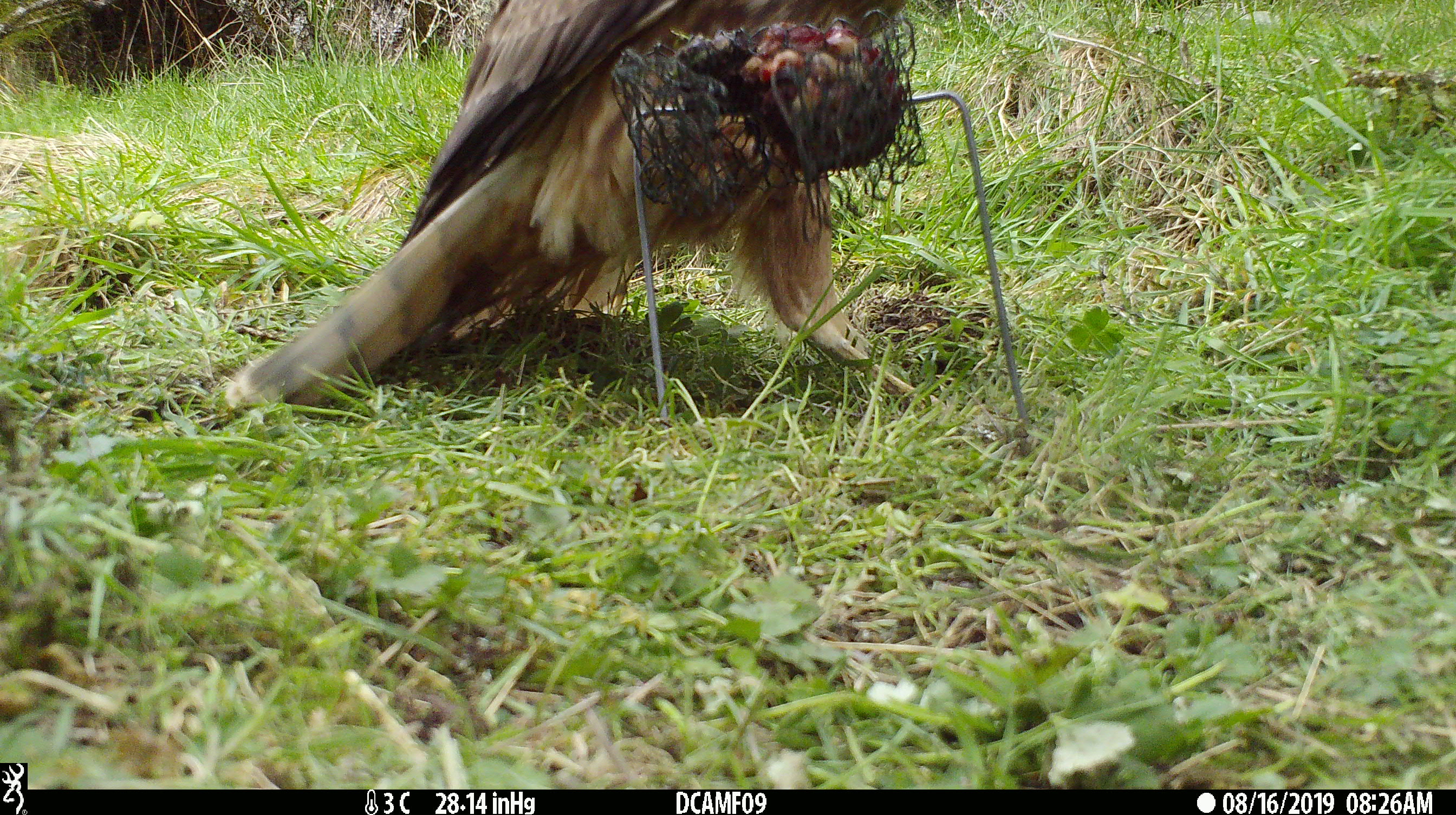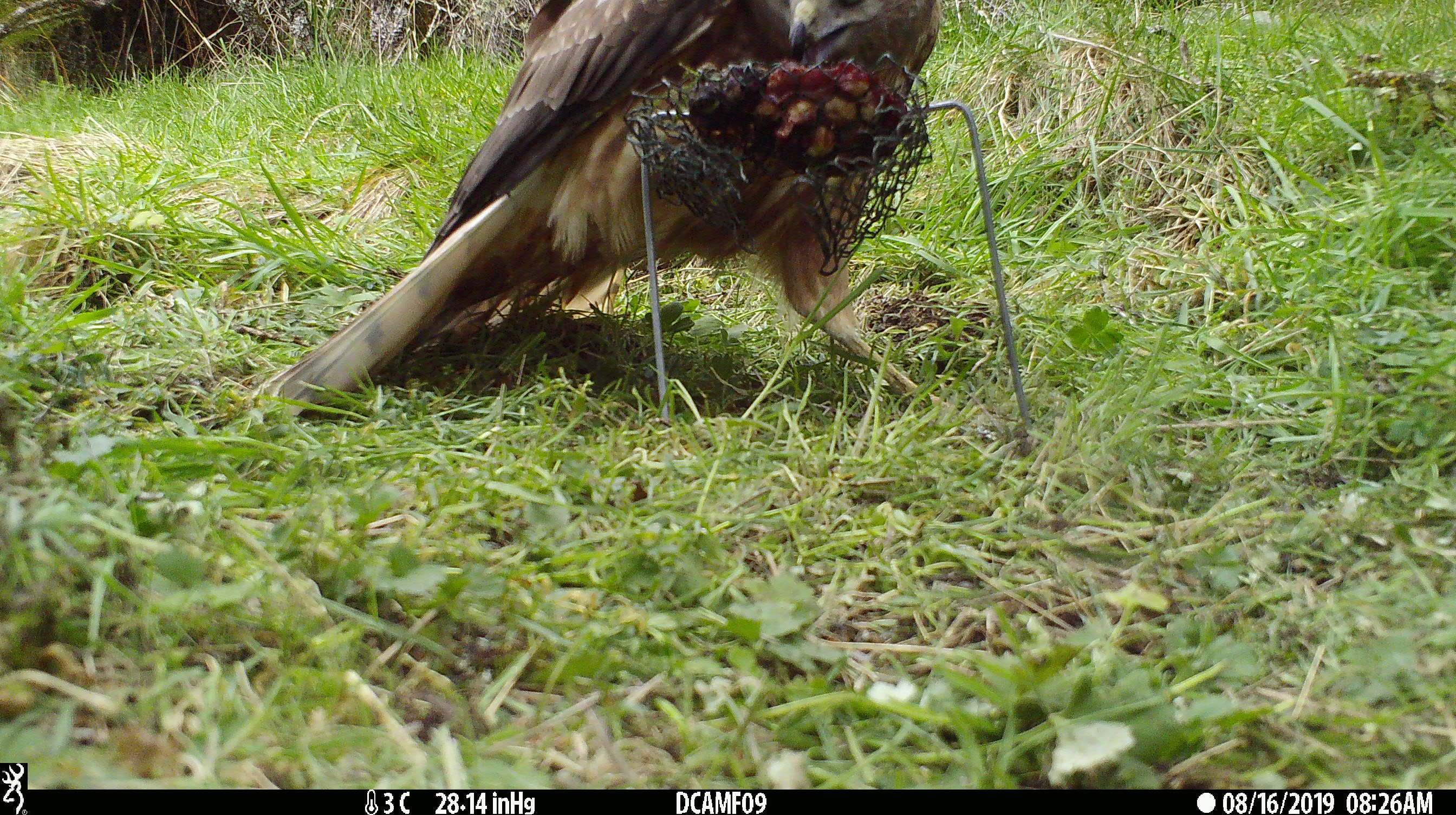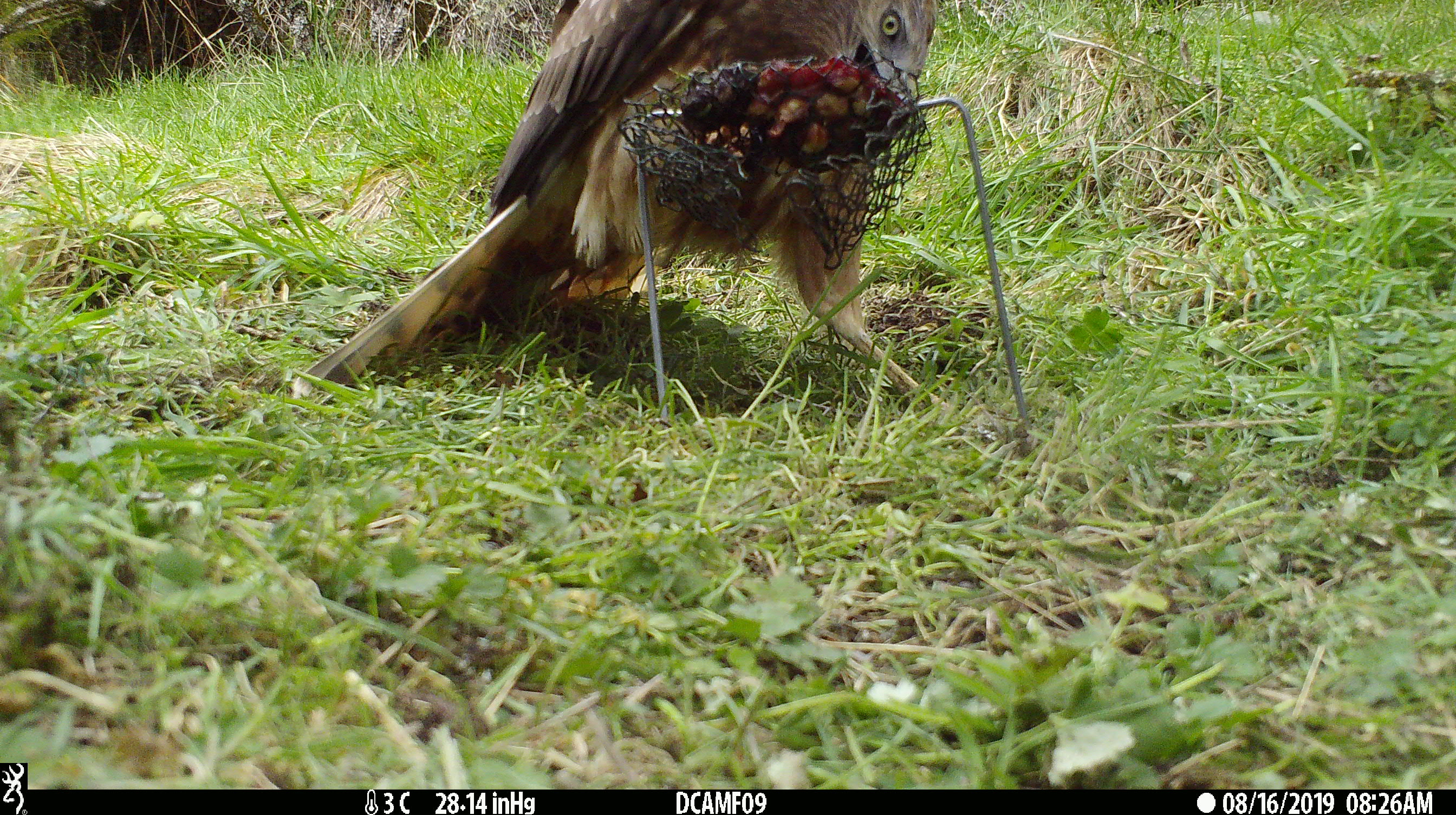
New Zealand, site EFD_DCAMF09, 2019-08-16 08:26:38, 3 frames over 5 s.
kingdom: Animalia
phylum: Chordata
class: Aves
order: Accipitriformes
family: Accipitridae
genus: Circus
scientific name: Circus approximans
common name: swamp harrier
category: harrier